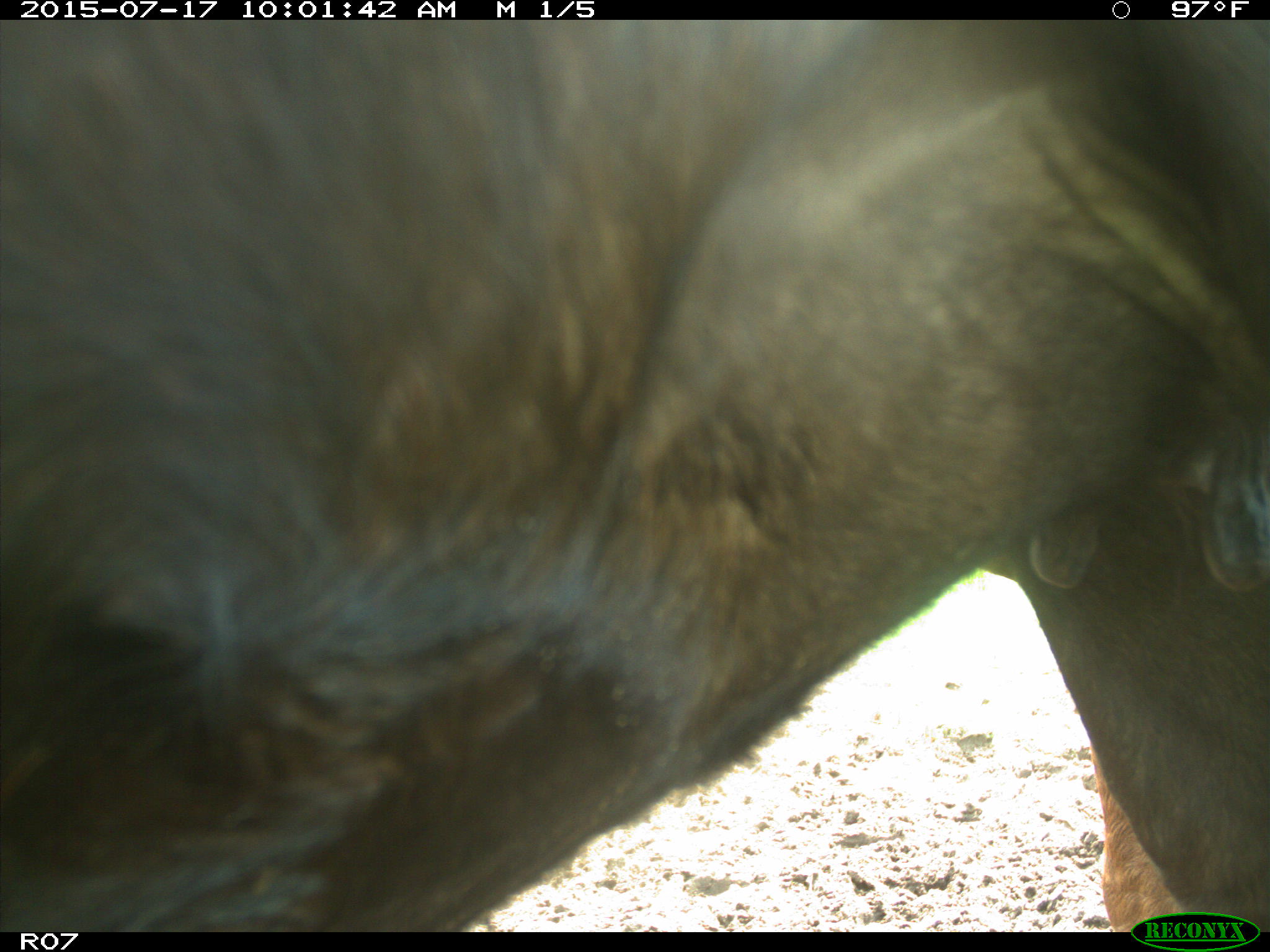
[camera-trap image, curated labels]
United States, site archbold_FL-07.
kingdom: Animalia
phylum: Chordata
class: Mammalia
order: Artiodactyla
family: Bovidae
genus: Bos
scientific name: Bos taurus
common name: domestic cow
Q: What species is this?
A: Bos taurus (domestic cow).